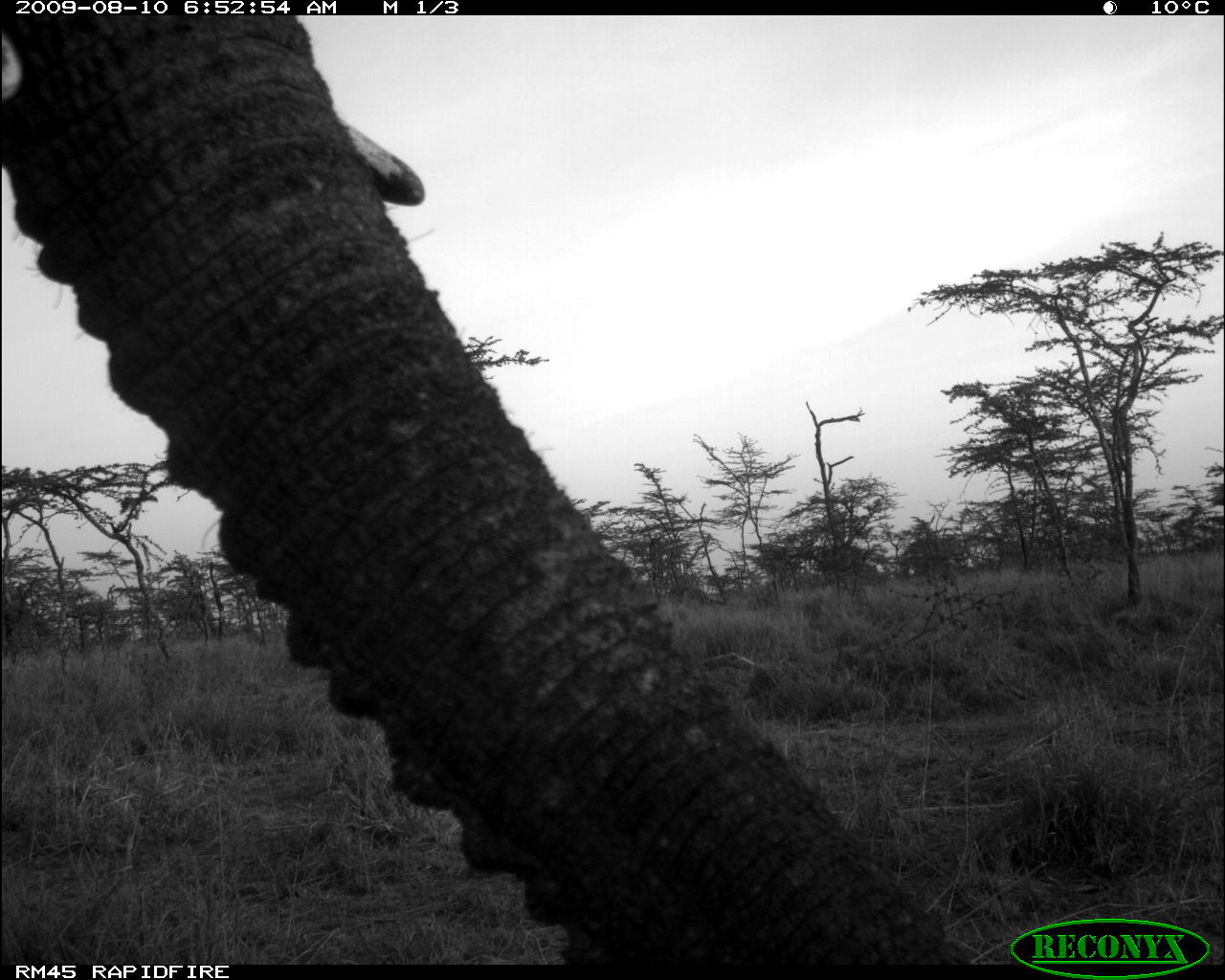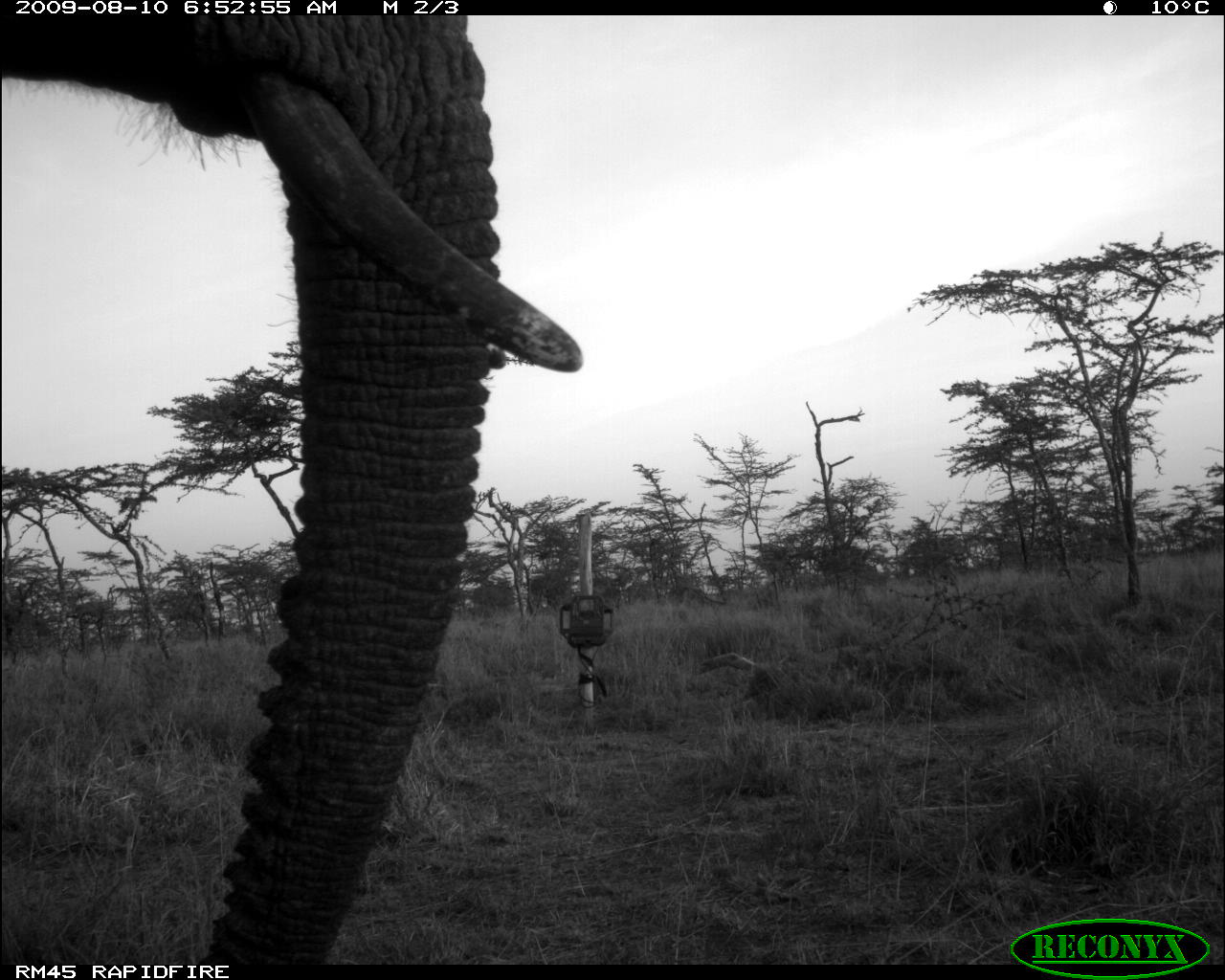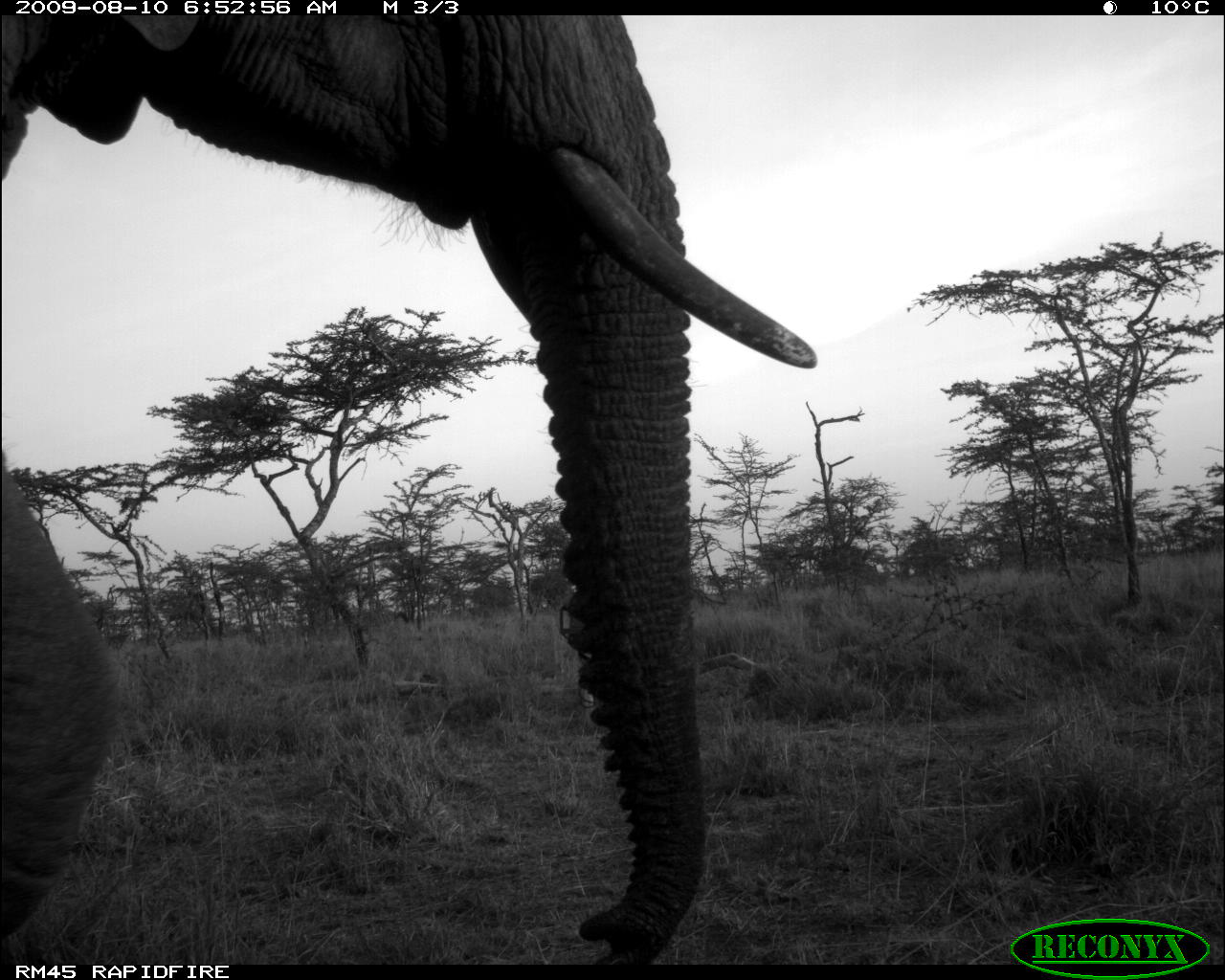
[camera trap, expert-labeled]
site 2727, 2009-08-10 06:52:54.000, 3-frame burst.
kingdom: Animalia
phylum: Chordata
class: Mammalia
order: Proboscidea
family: Elephantidae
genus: Loxodonta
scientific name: Loxodonta africana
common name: african bush elephant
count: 1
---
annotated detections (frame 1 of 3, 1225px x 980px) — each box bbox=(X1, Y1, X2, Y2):
loxodonta africana: bbox=(0, 15, 977, 964)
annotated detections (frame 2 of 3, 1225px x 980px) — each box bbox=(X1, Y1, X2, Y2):
loxodonta africana: bbox=(0, 15, 580, 964)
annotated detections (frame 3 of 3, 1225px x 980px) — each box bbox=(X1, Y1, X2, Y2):
loxodonta africana: bbox=(0, 15, 818, 964)